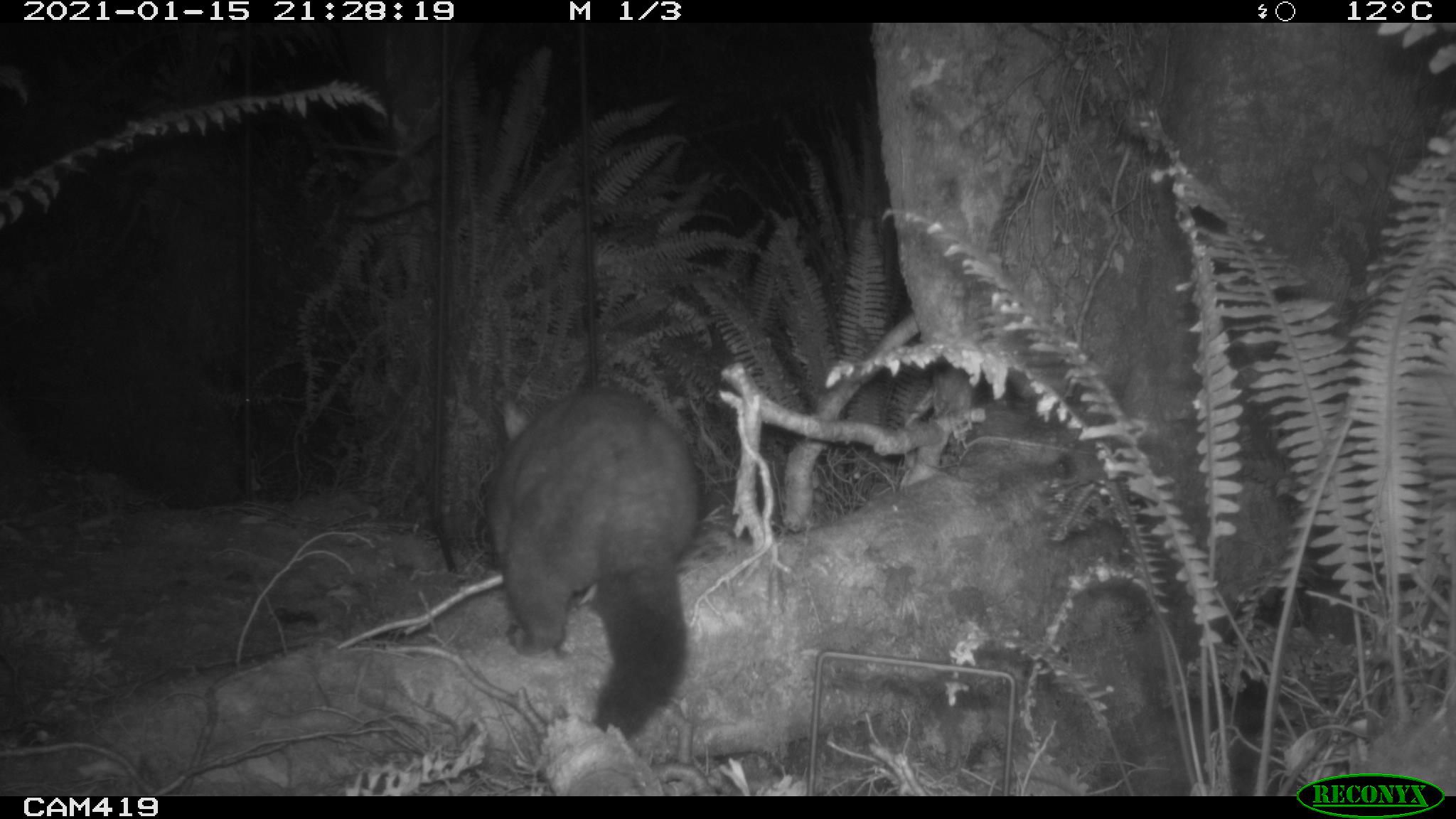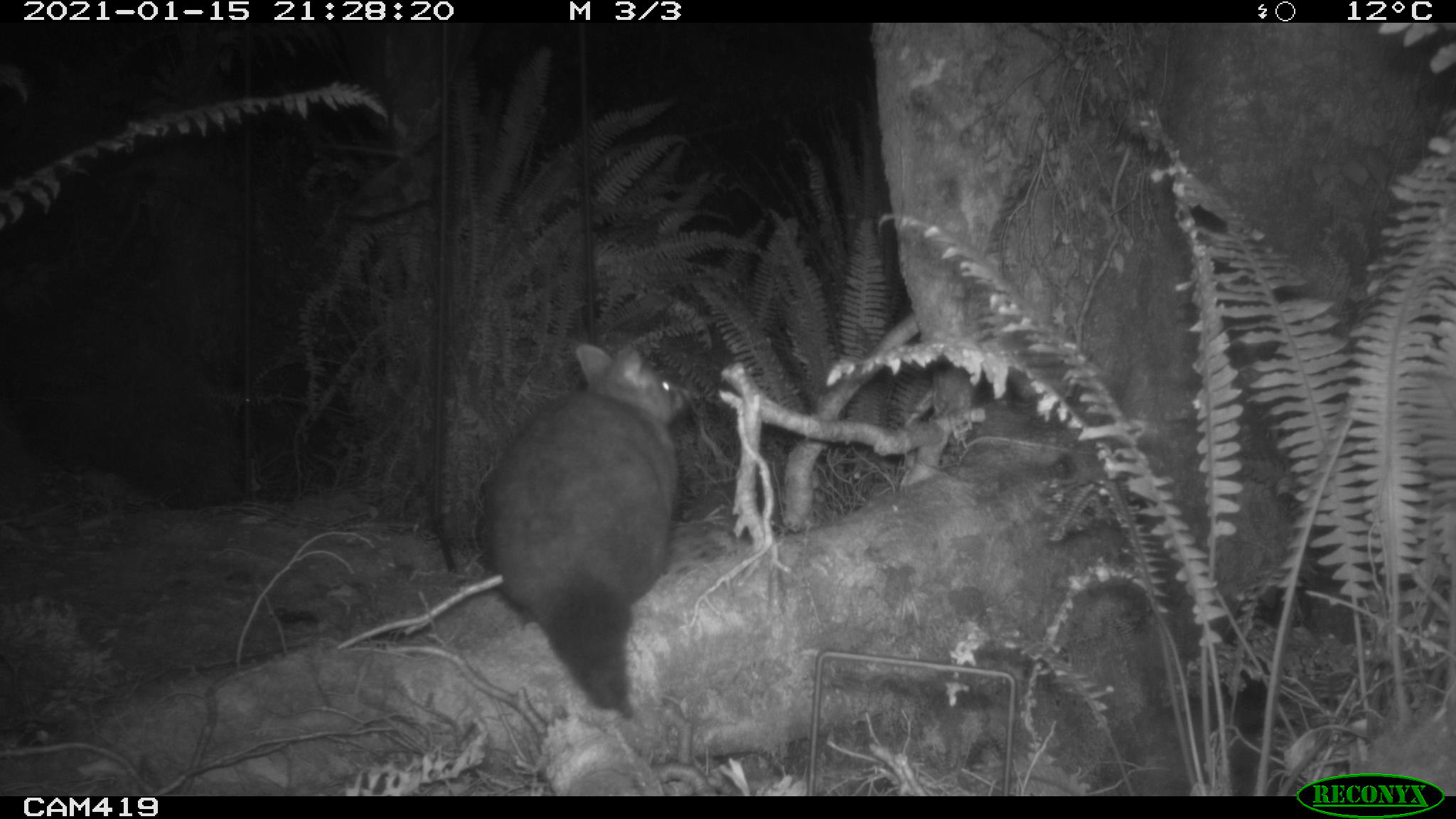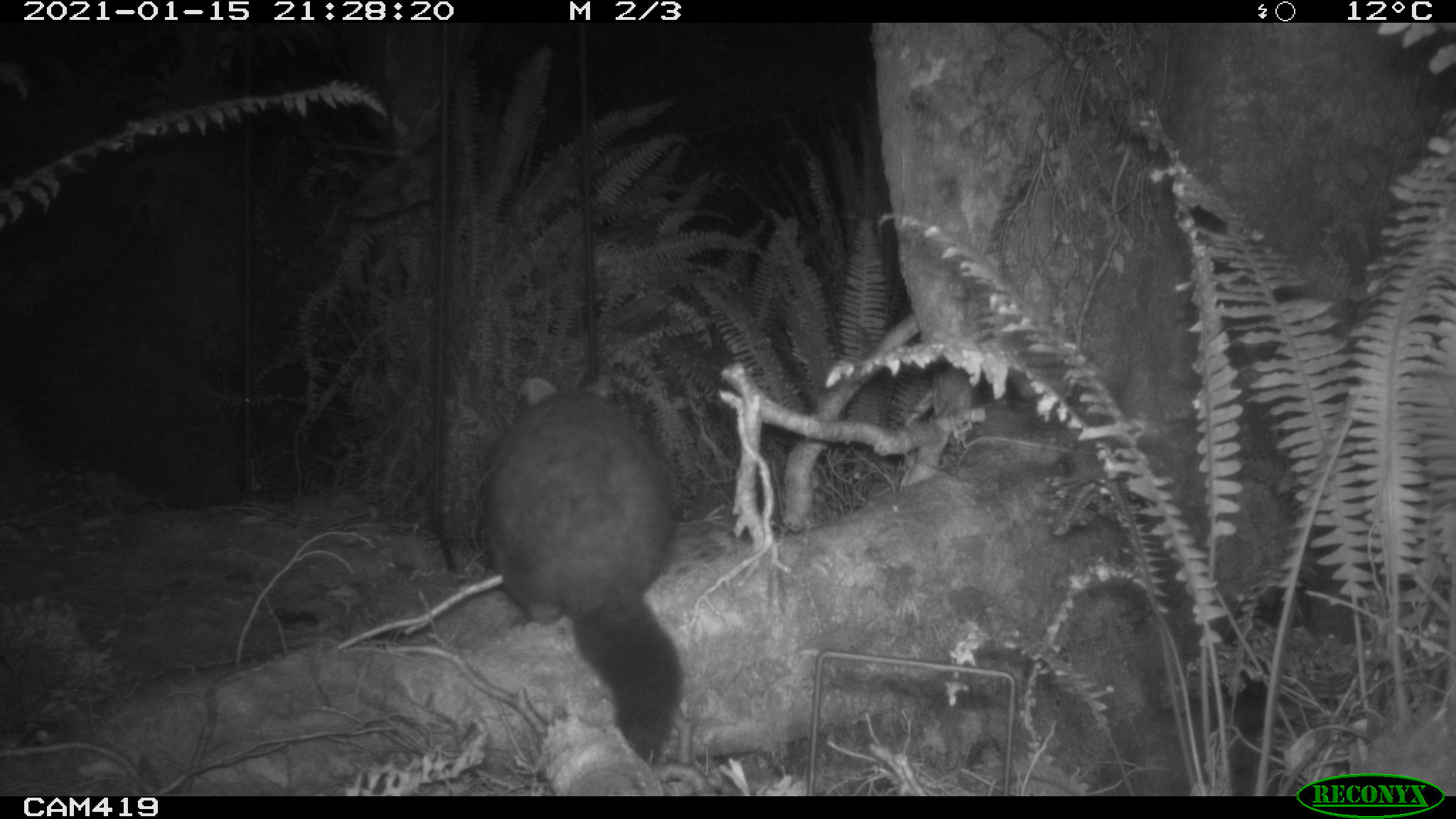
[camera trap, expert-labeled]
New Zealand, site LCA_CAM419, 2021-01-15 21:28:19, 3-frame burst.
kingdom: Animalia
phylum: Chordata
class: Mammalia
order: Diprotodontia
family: Phalangeridae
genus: Trichosurus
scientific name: Trichosurus vulpecula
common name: common brushtail possum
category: possum